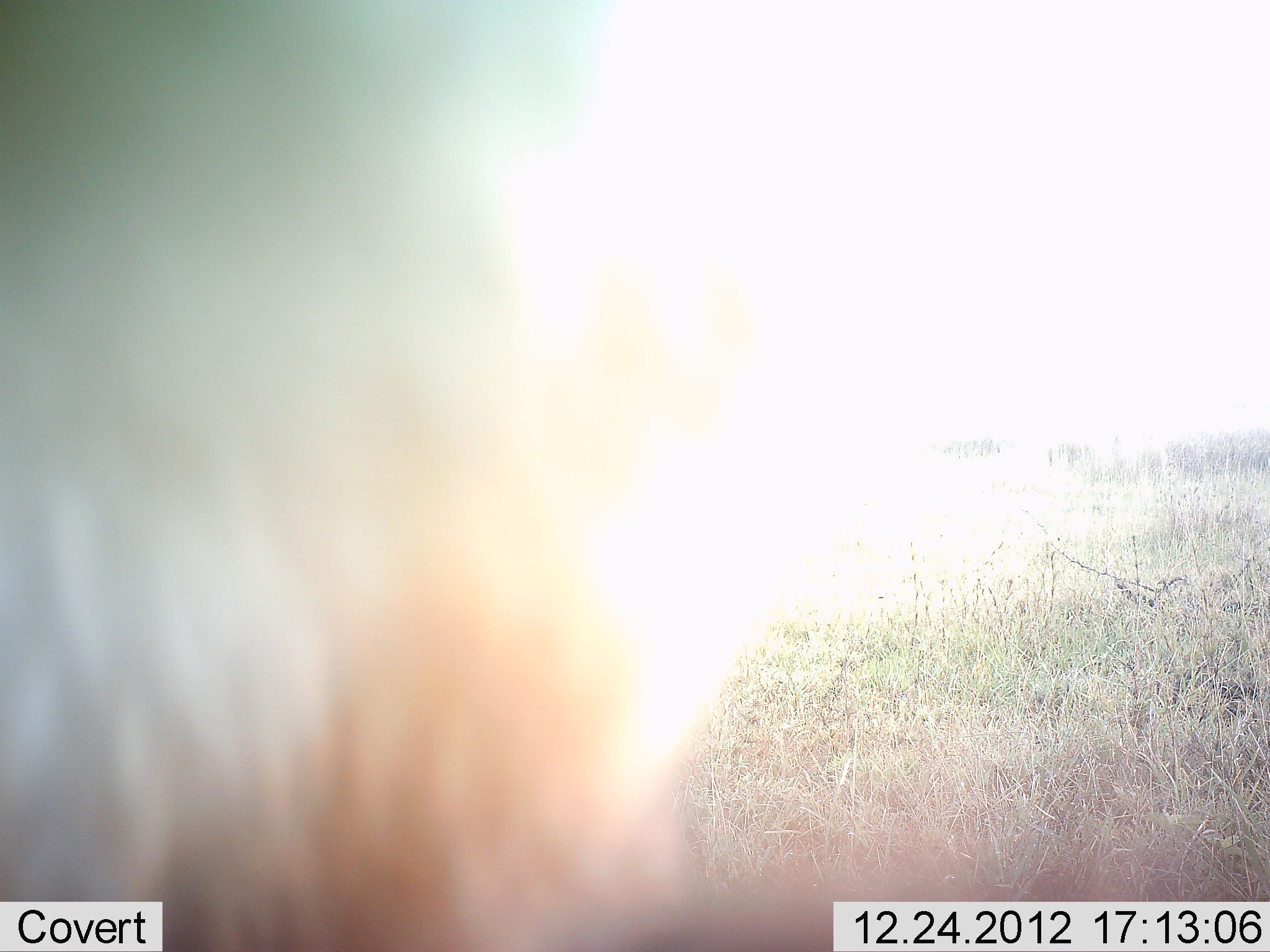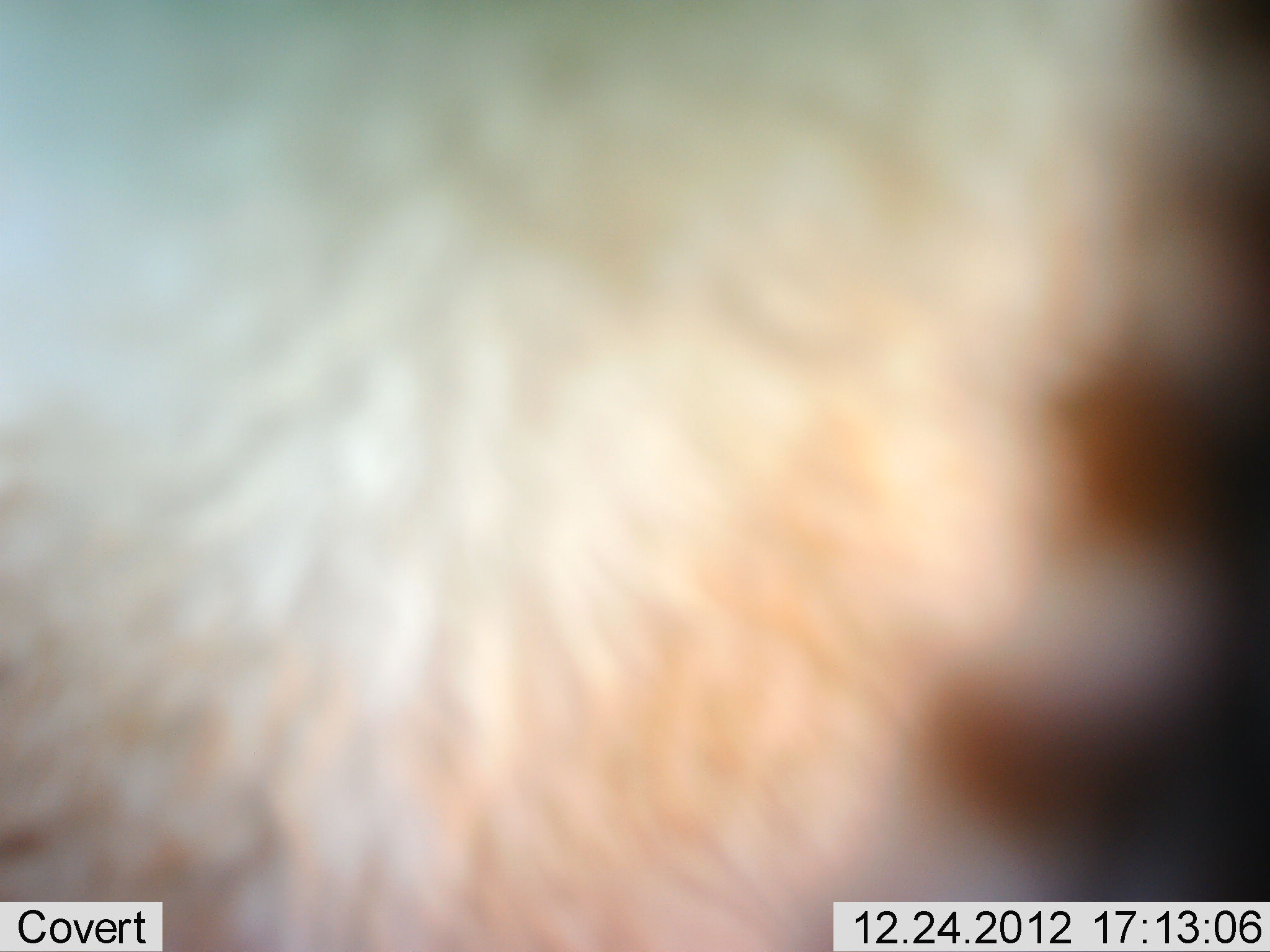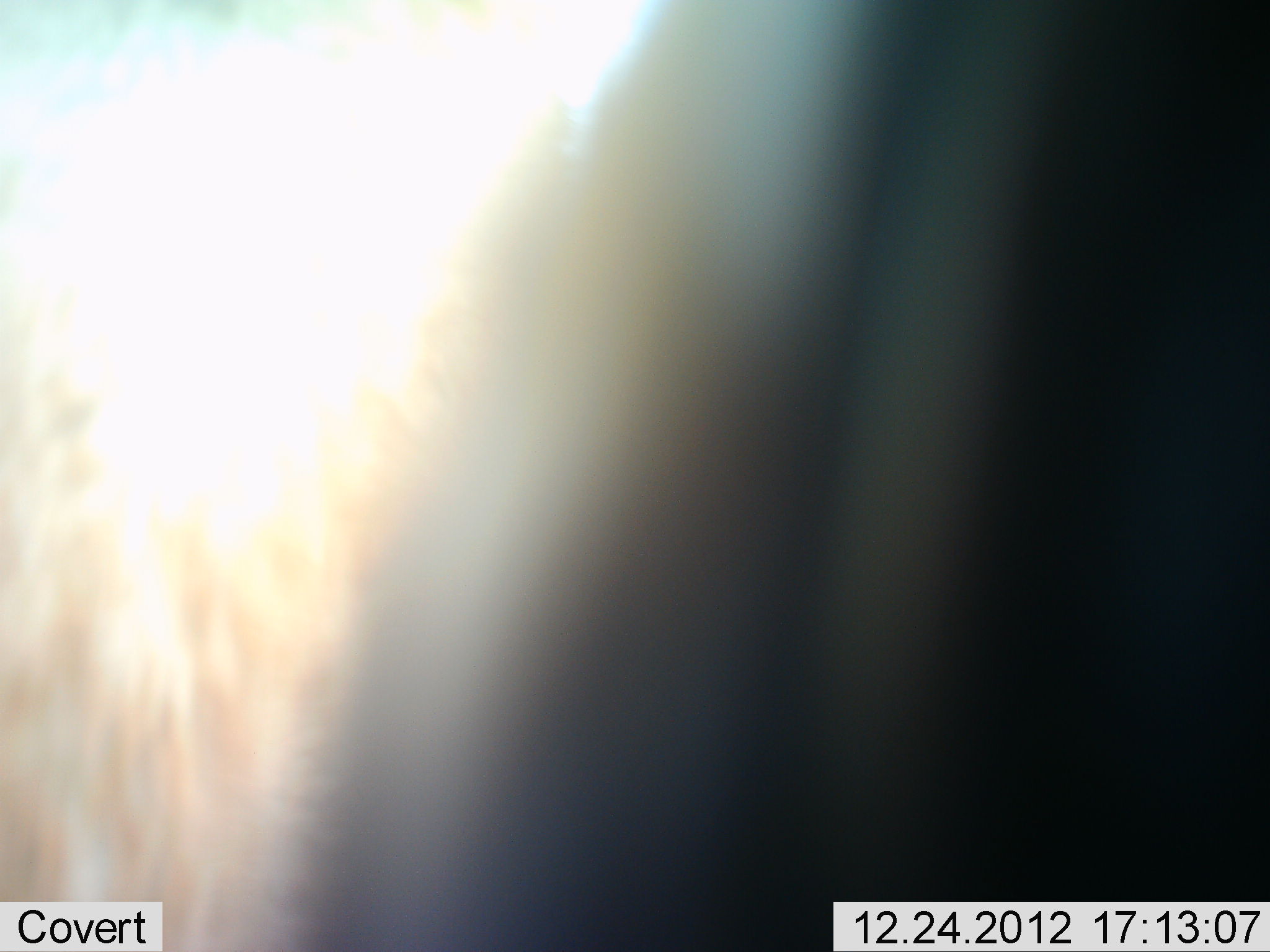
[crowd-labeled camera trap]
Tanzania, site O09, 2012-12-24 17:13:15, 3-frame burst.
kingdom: Animalia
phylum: Chordata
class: Mammalia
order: Perissodactyla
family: Equidae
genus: Equus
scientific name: Equus quagga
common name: plains zebra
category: zebra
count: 1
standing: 100%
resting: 0%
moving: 0%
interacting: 0%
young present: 0%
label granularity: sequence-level